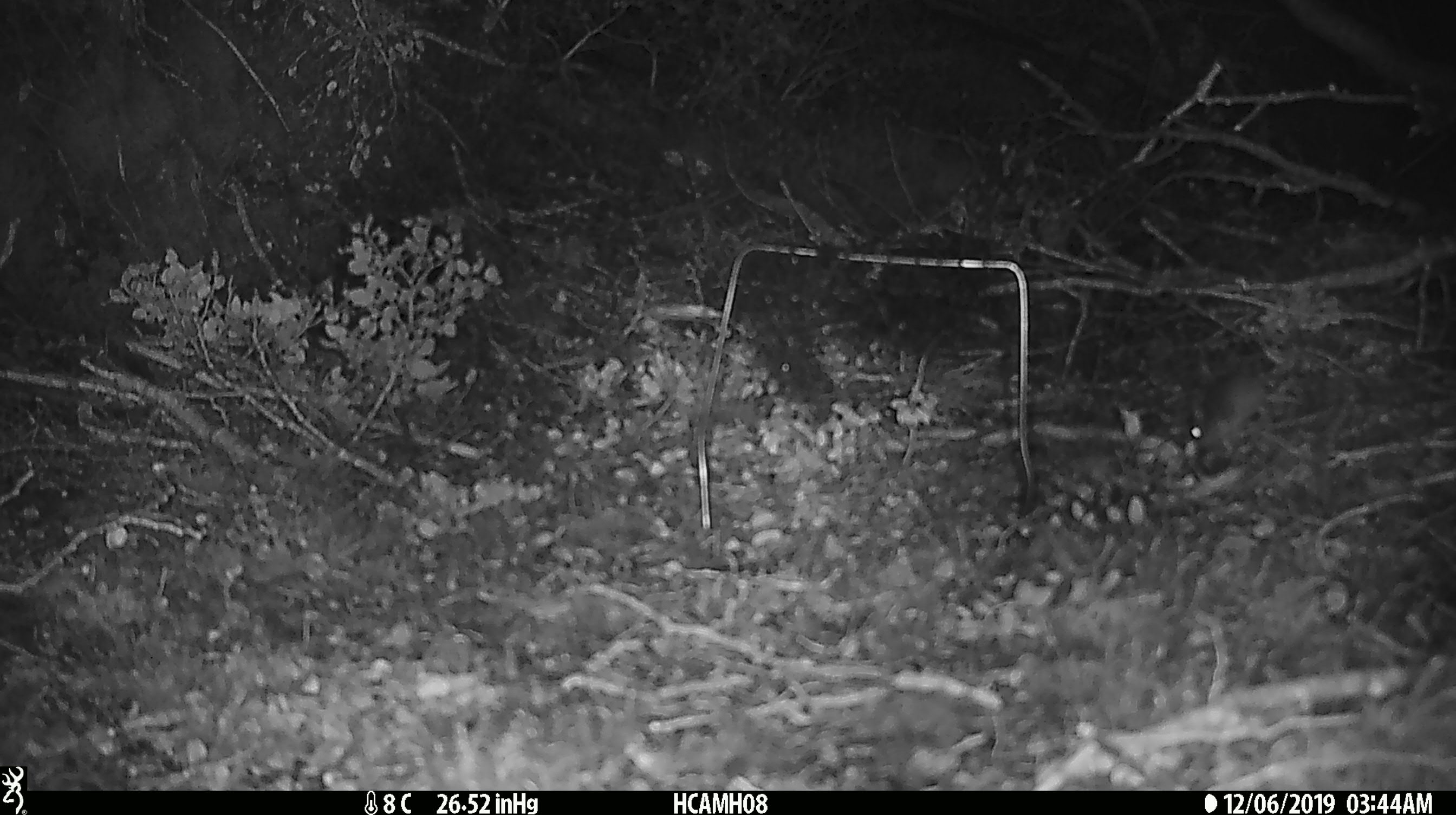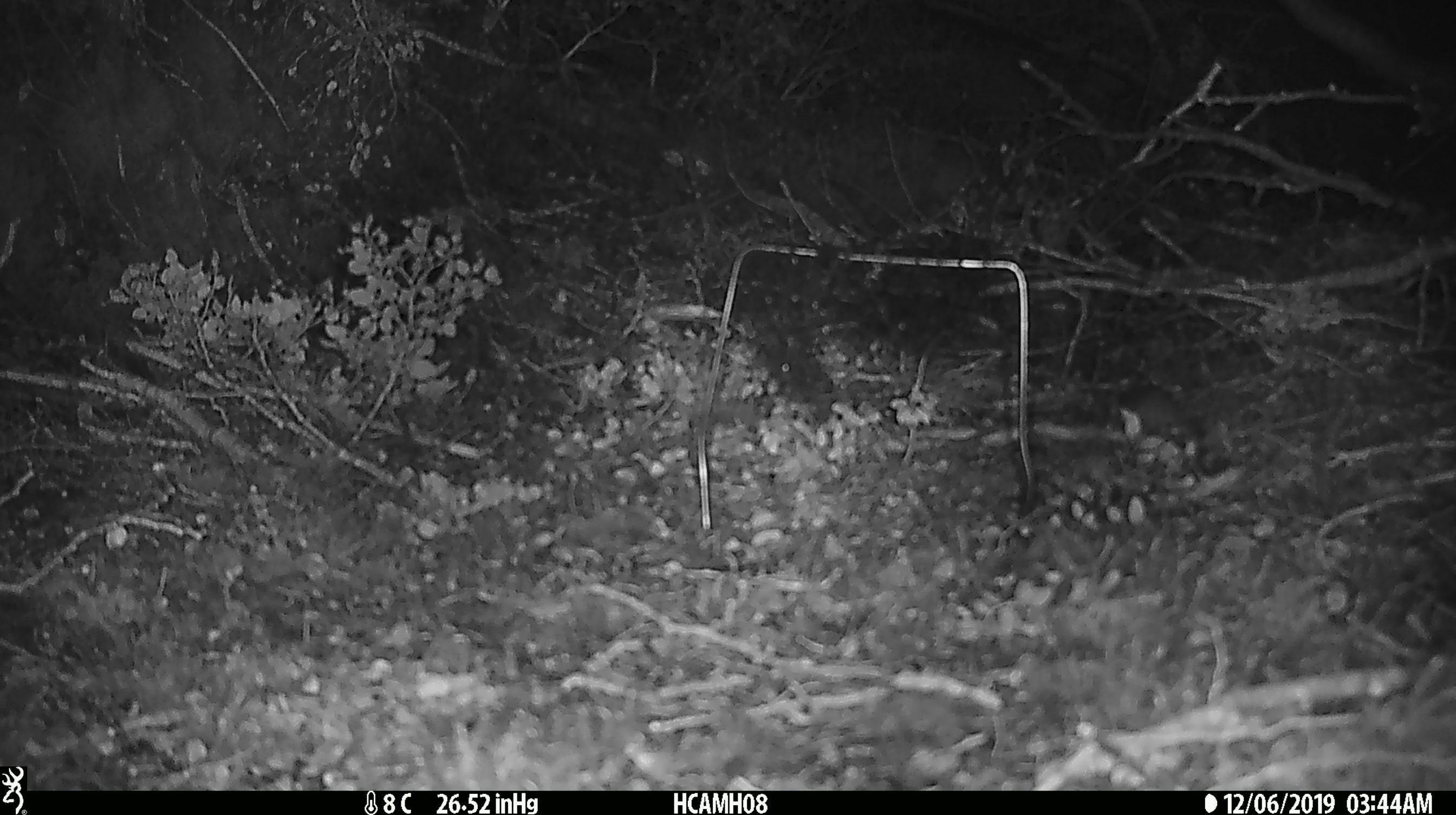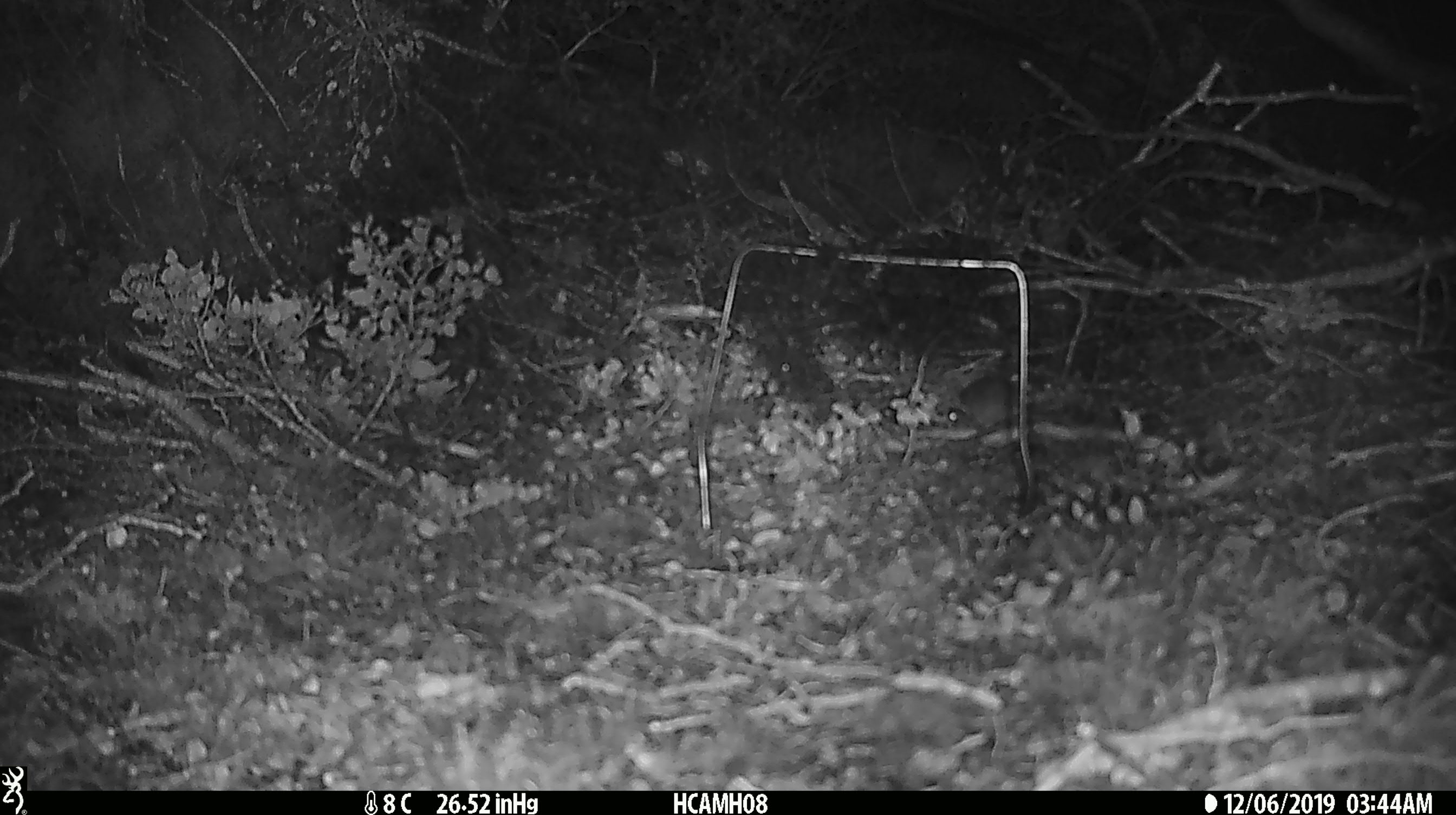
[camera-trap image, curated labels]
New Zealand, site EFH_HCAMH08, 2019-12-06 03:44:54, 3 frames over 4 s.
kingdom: Animalia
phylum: Chordata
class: Mammalia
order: Rodentia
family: Muridae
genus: Mus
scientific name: Mus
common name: mouse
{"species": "mouse (Mus)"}